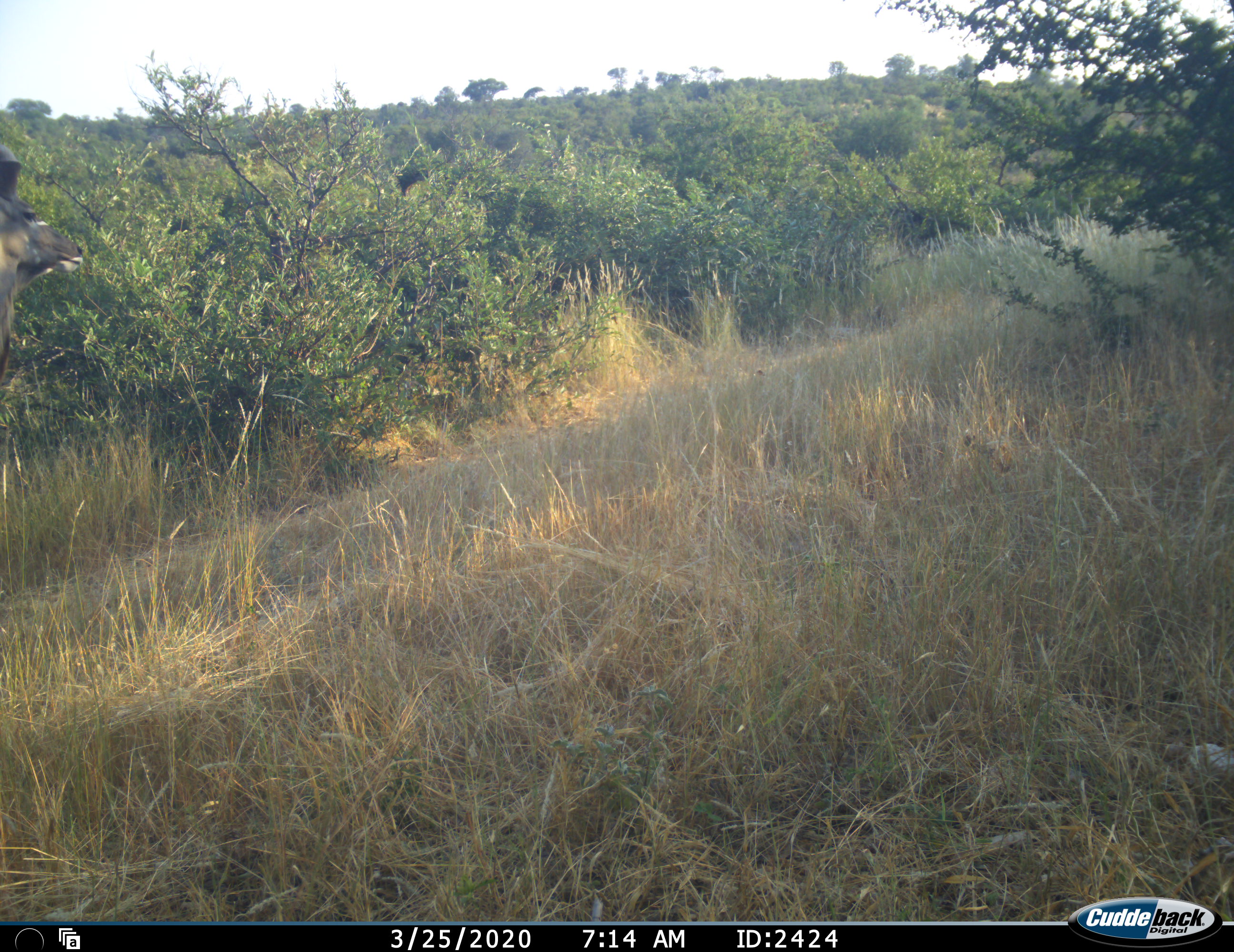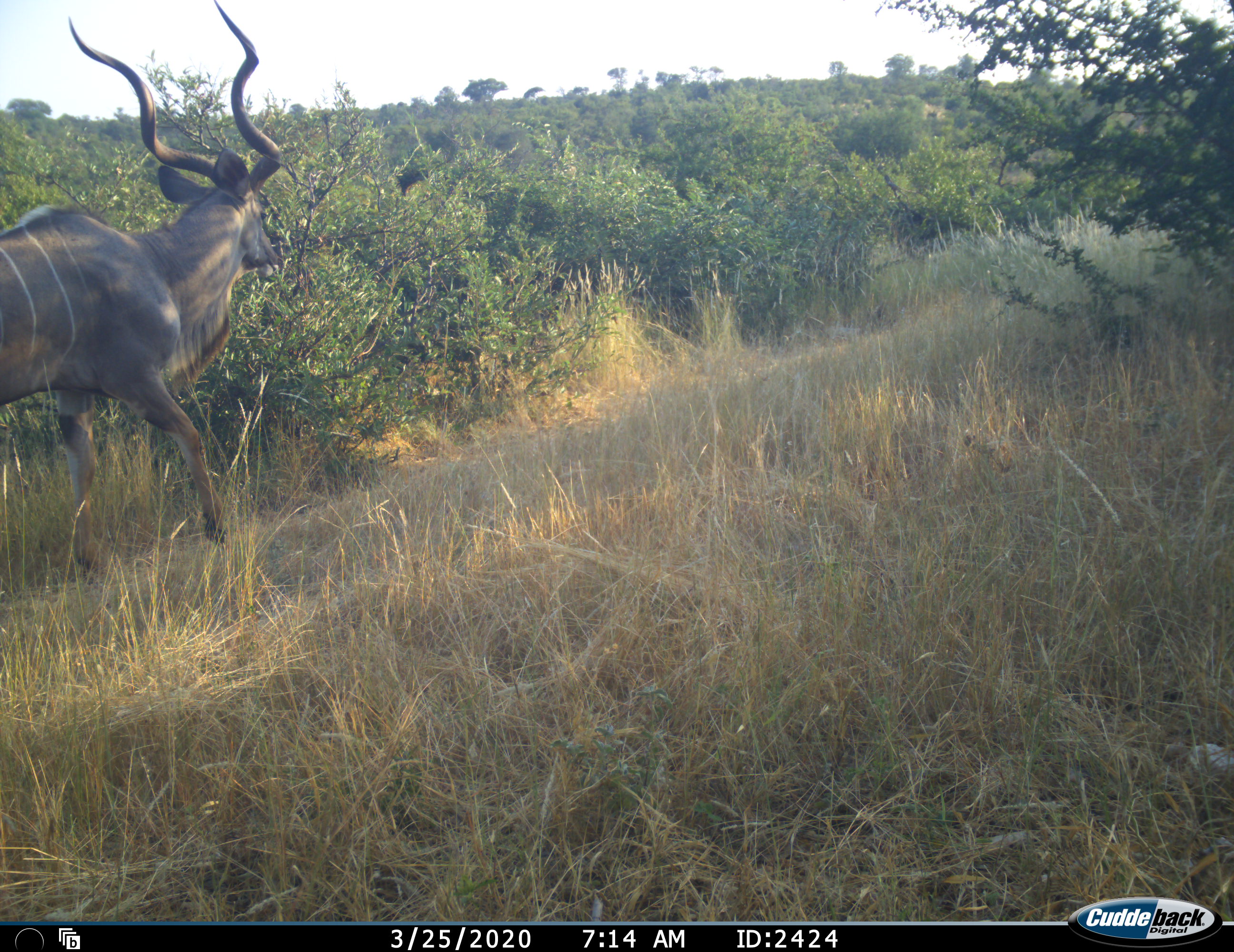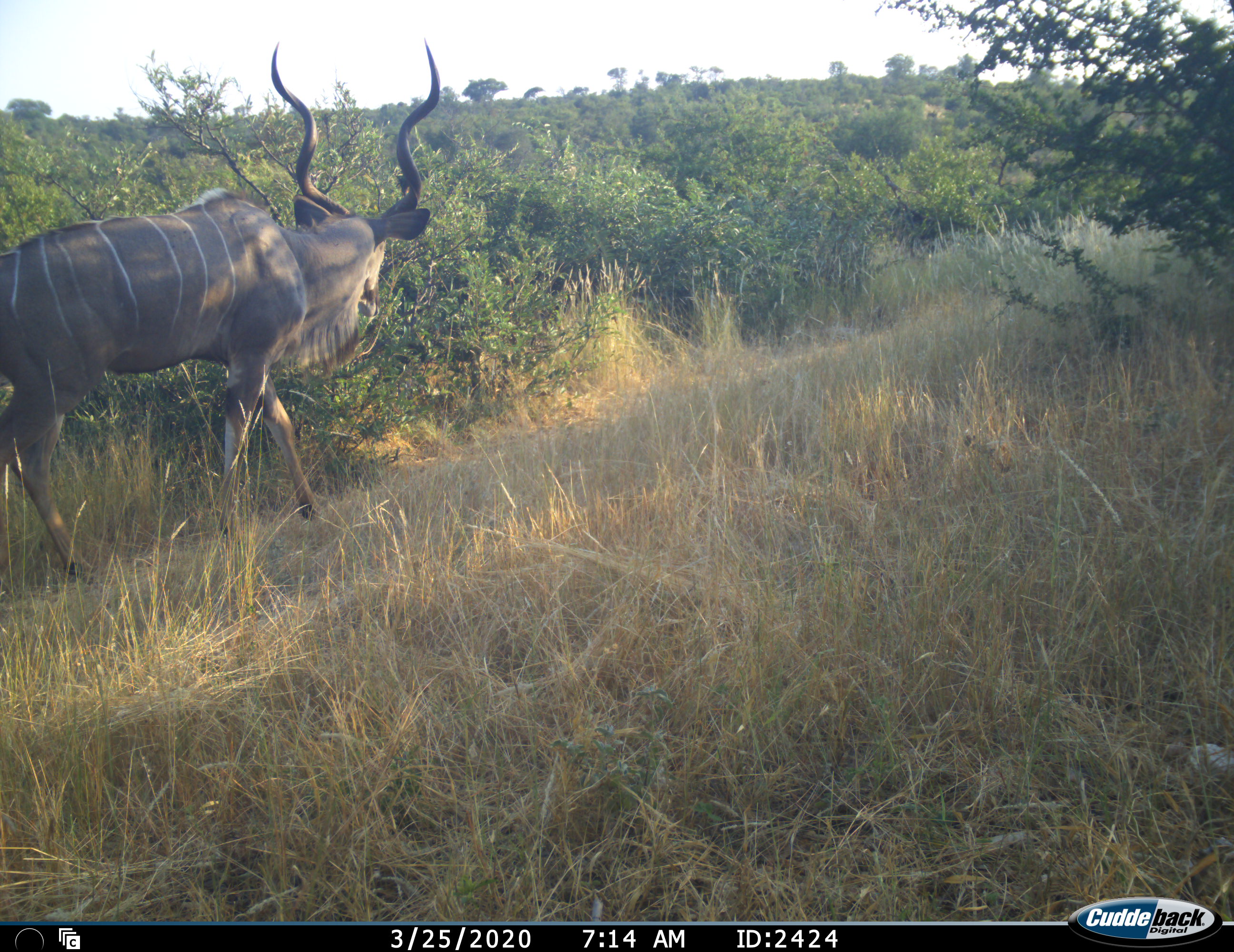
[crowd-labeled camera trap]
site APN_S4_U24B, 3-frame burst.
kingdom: Animalia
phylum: Chordata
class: Mammalia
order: Artiodactyla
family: Bovidae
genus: Tragelaphus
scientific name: Tragelaphus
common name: kudu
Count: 1.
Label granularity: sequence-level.